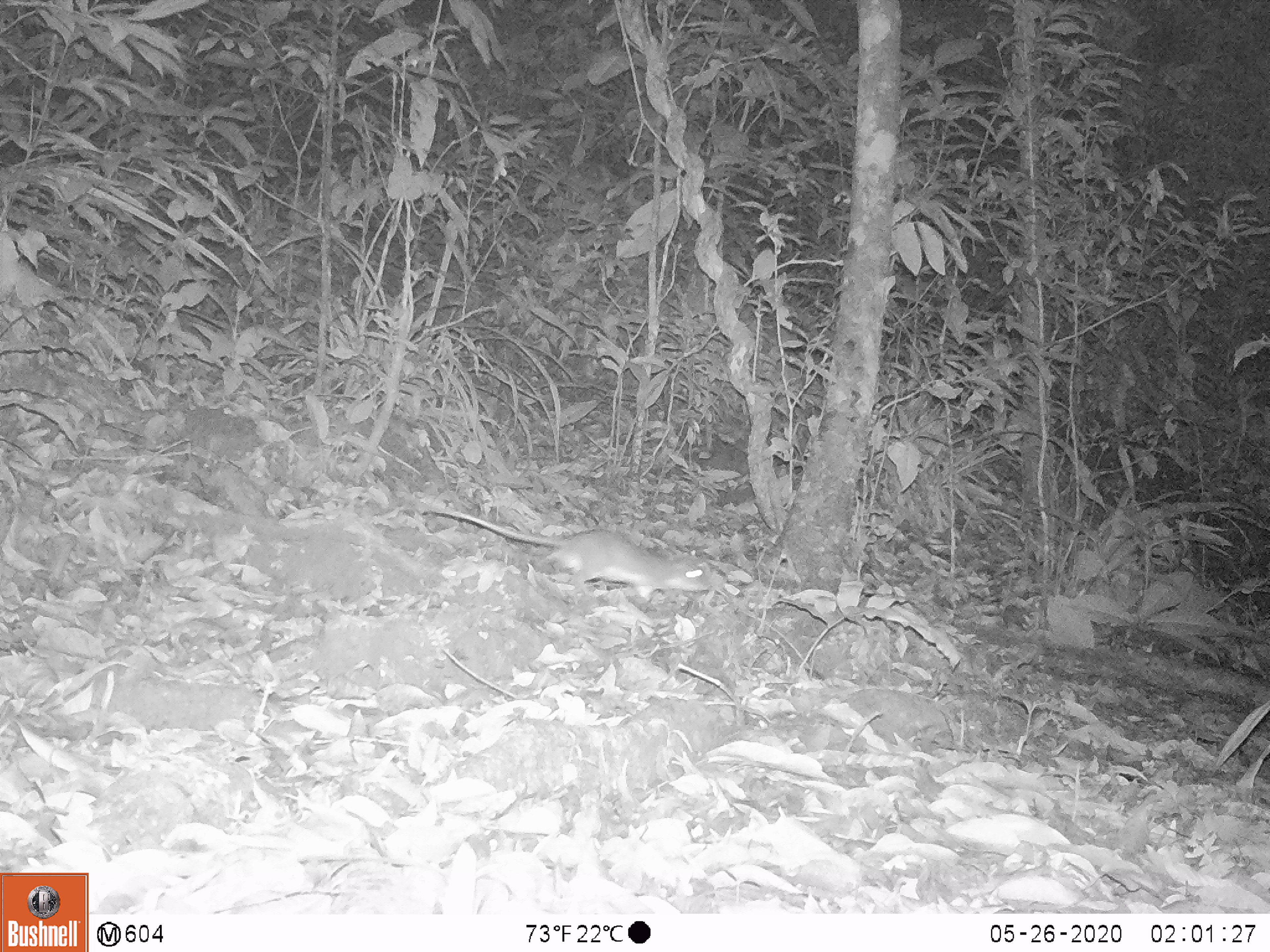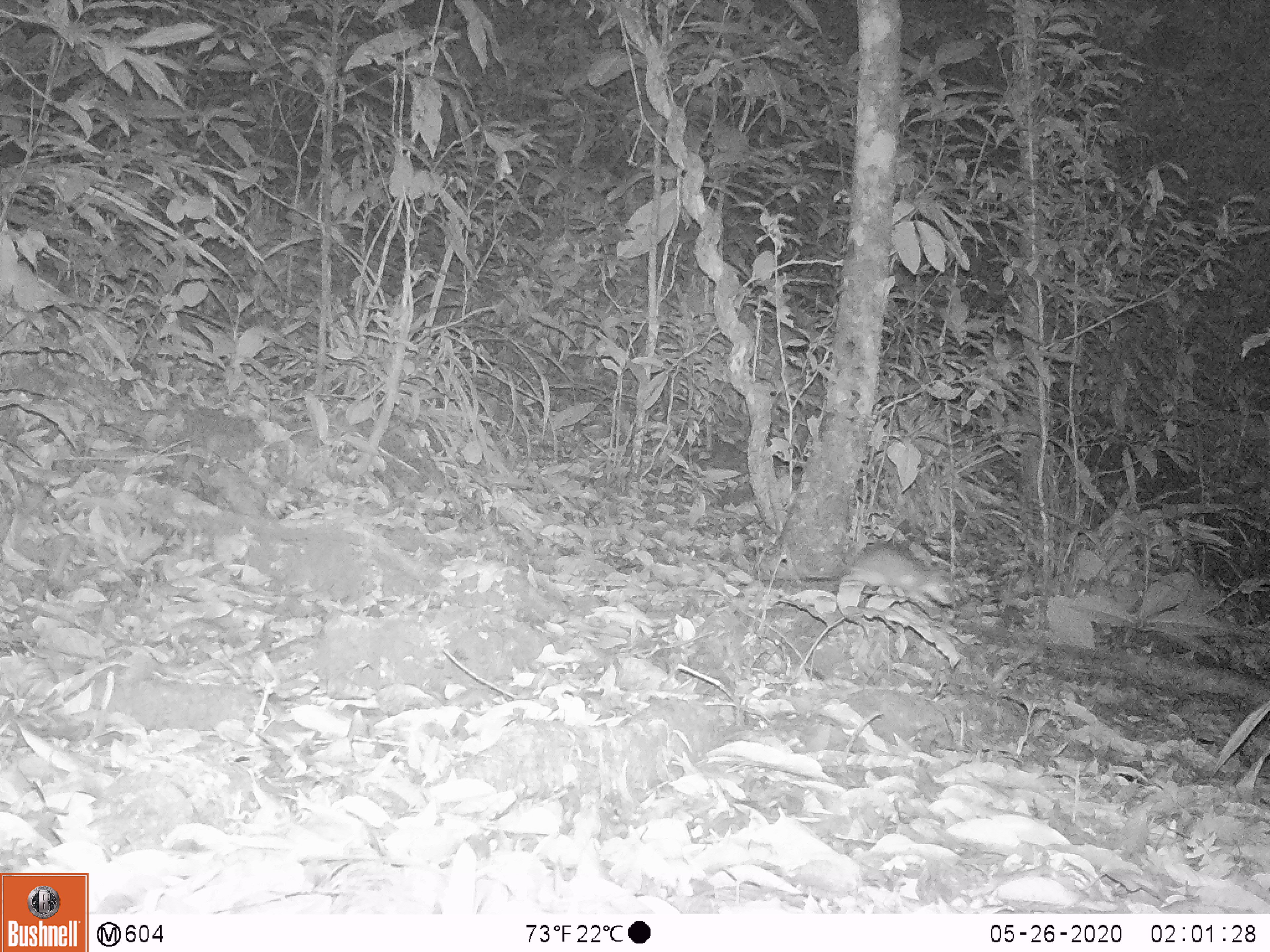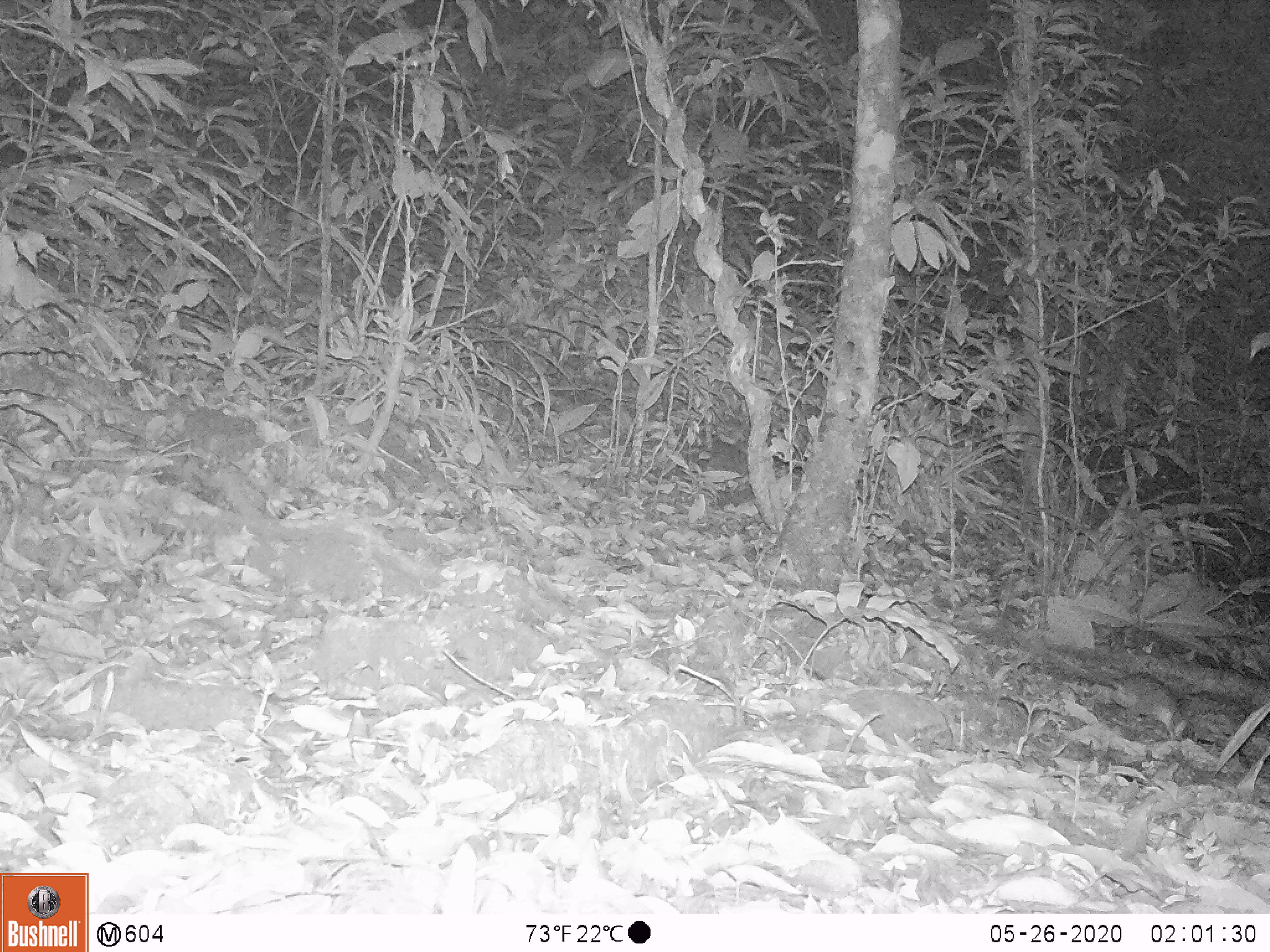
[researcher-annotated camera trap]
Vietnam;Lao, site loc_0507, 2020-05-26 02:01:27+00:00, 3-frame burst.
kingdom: Animalia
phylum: Chordata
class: Mammalia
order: Rodentia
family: Muridae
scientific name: Muridae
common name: old-world mice and rats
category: unidentified murid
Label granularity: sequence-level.